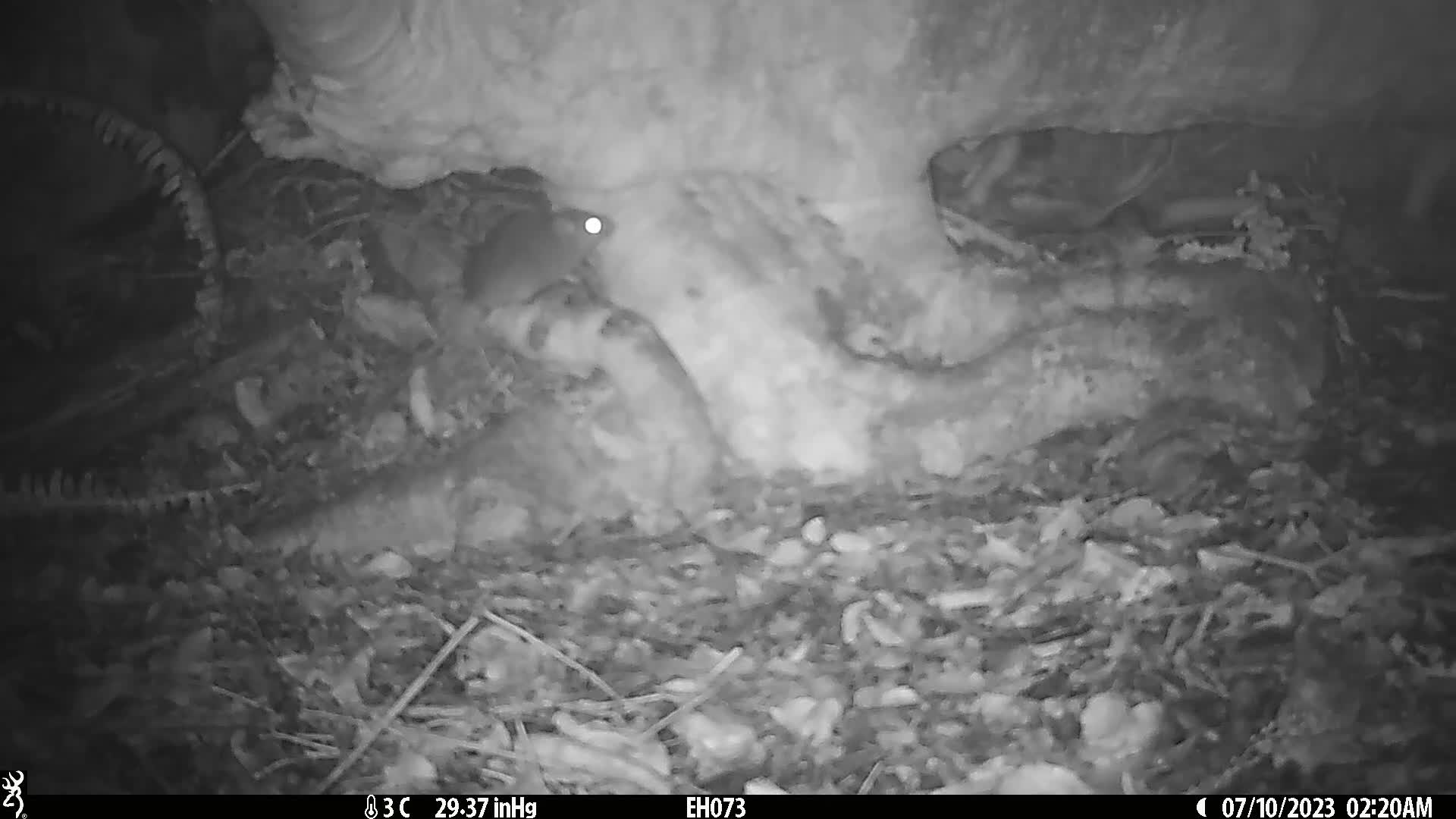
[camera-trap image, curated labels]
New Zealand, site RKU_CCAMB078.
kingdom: Animalia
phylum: Chordata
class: Mammalia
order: Rodentia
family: Muridae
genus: Rattus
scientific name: Rattus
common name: rat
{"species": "rat (Rattus)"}